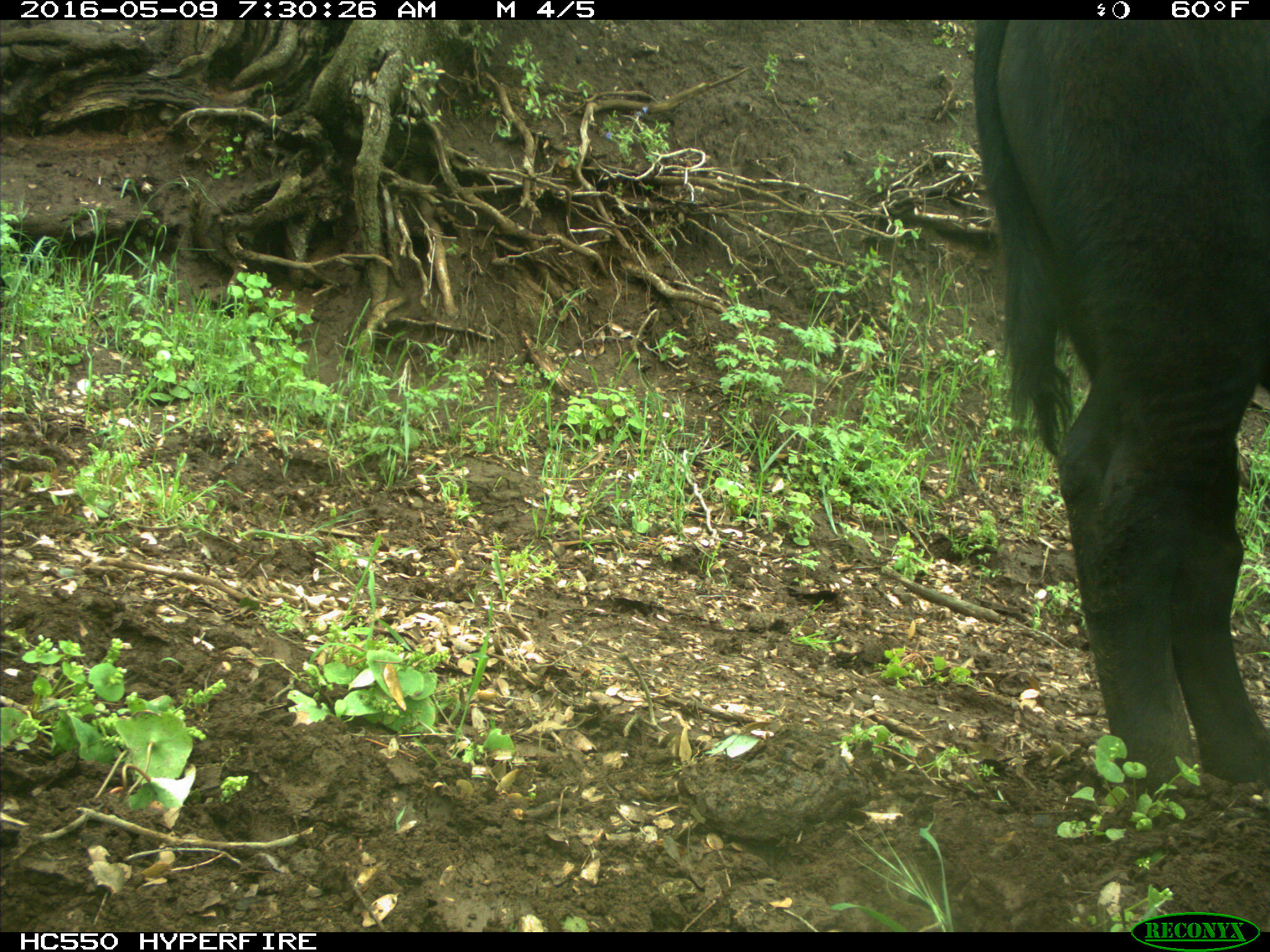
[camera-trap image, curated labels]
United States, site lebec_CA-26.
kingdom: Animalia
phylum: Chordata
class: Mammalia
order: Artiodactyla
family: Bovidae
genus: Bos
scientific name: Bos taurus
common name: domestic cow